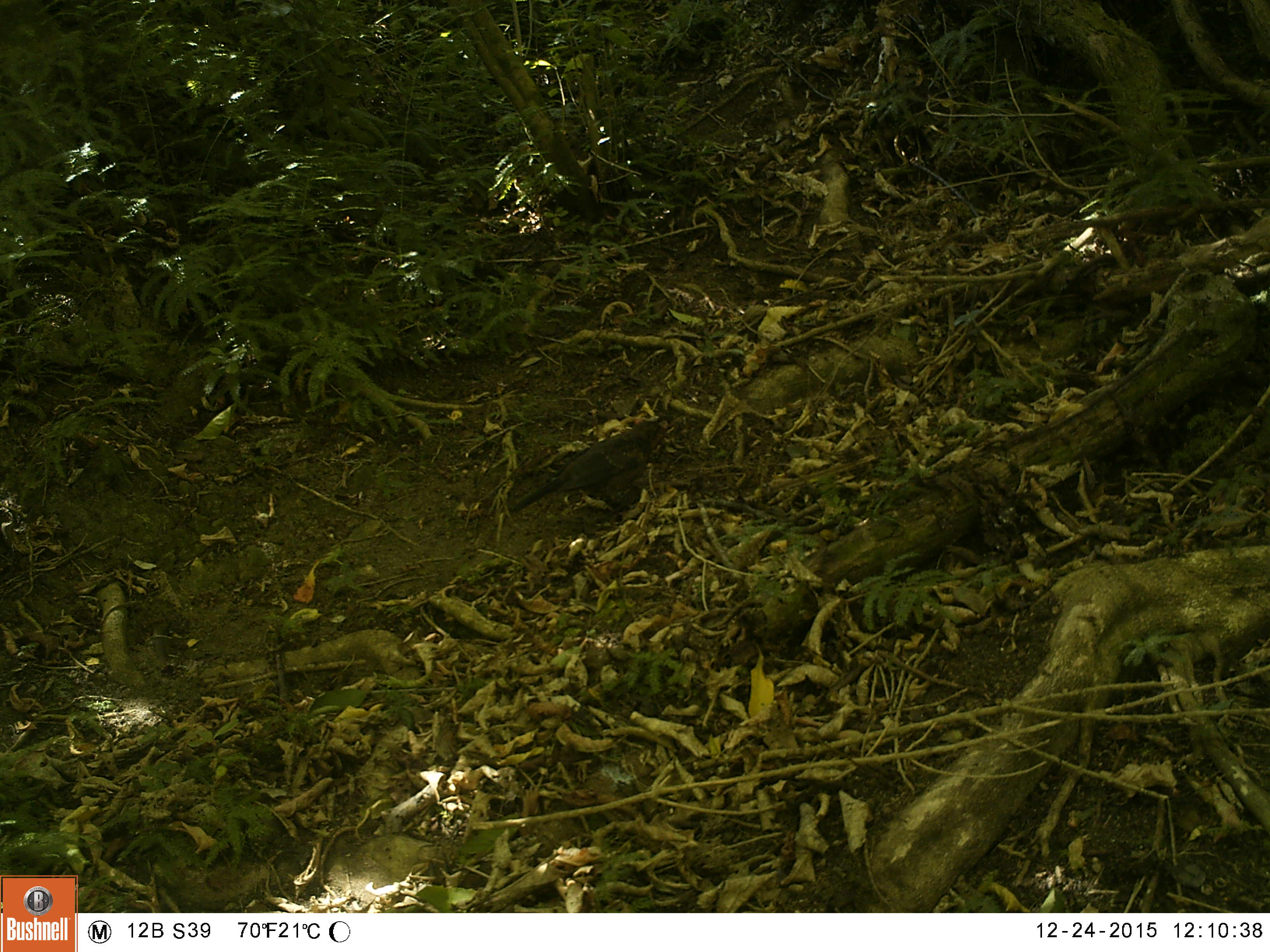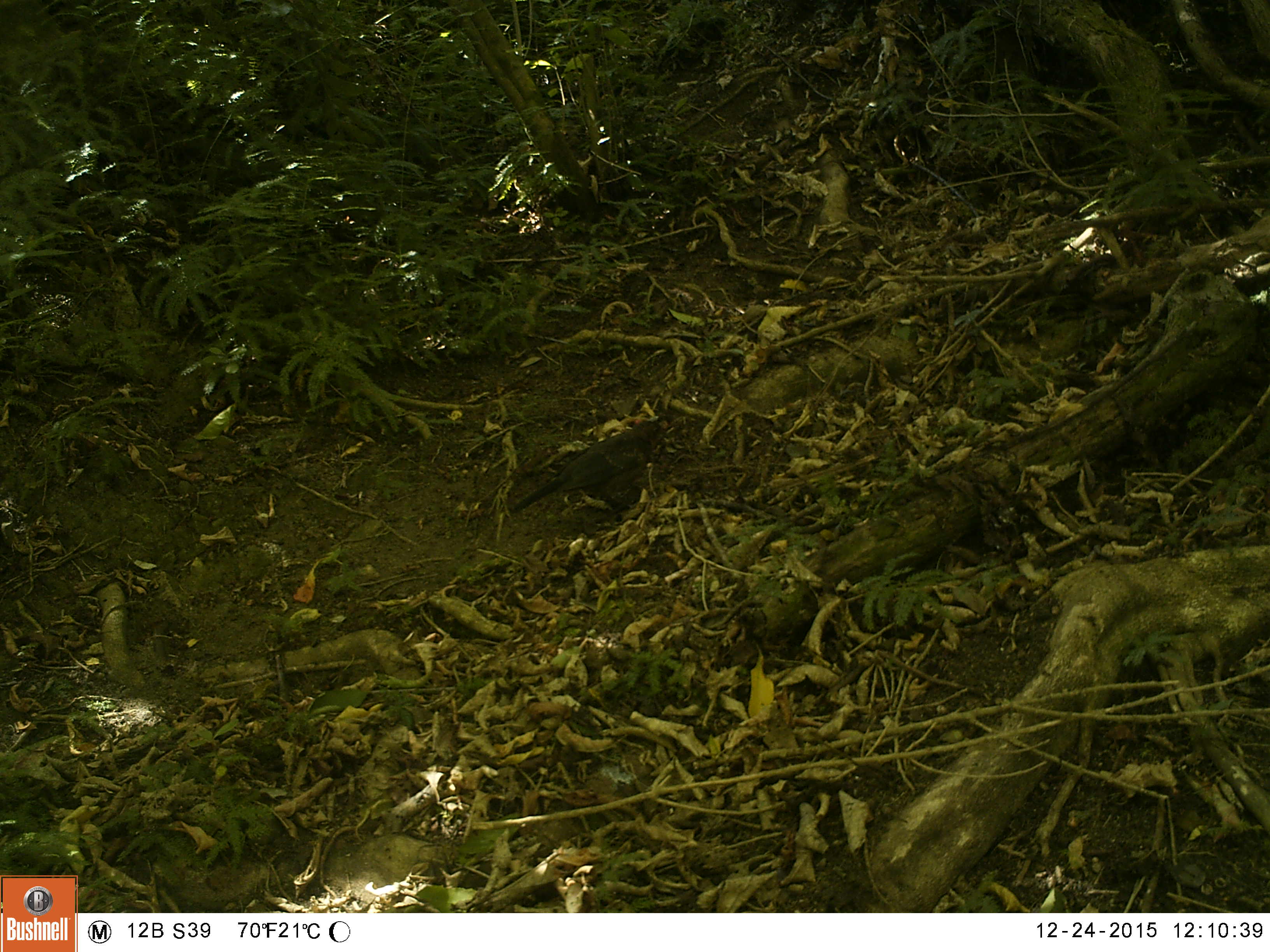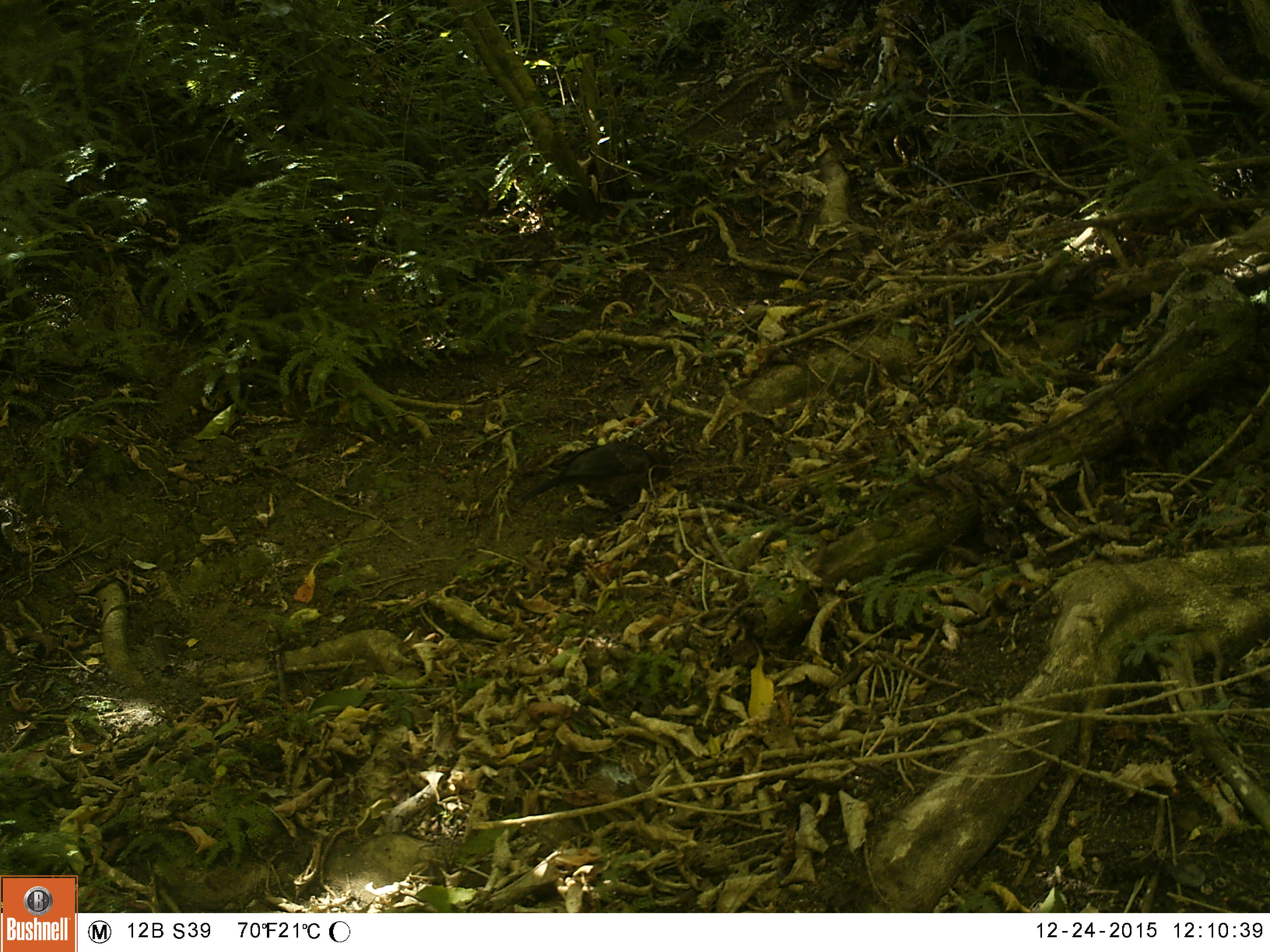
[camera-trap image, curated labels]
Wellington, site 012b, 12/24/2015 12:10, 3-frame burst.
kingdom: Animalia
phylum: Chordata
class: Aves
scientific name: Aves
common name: bird